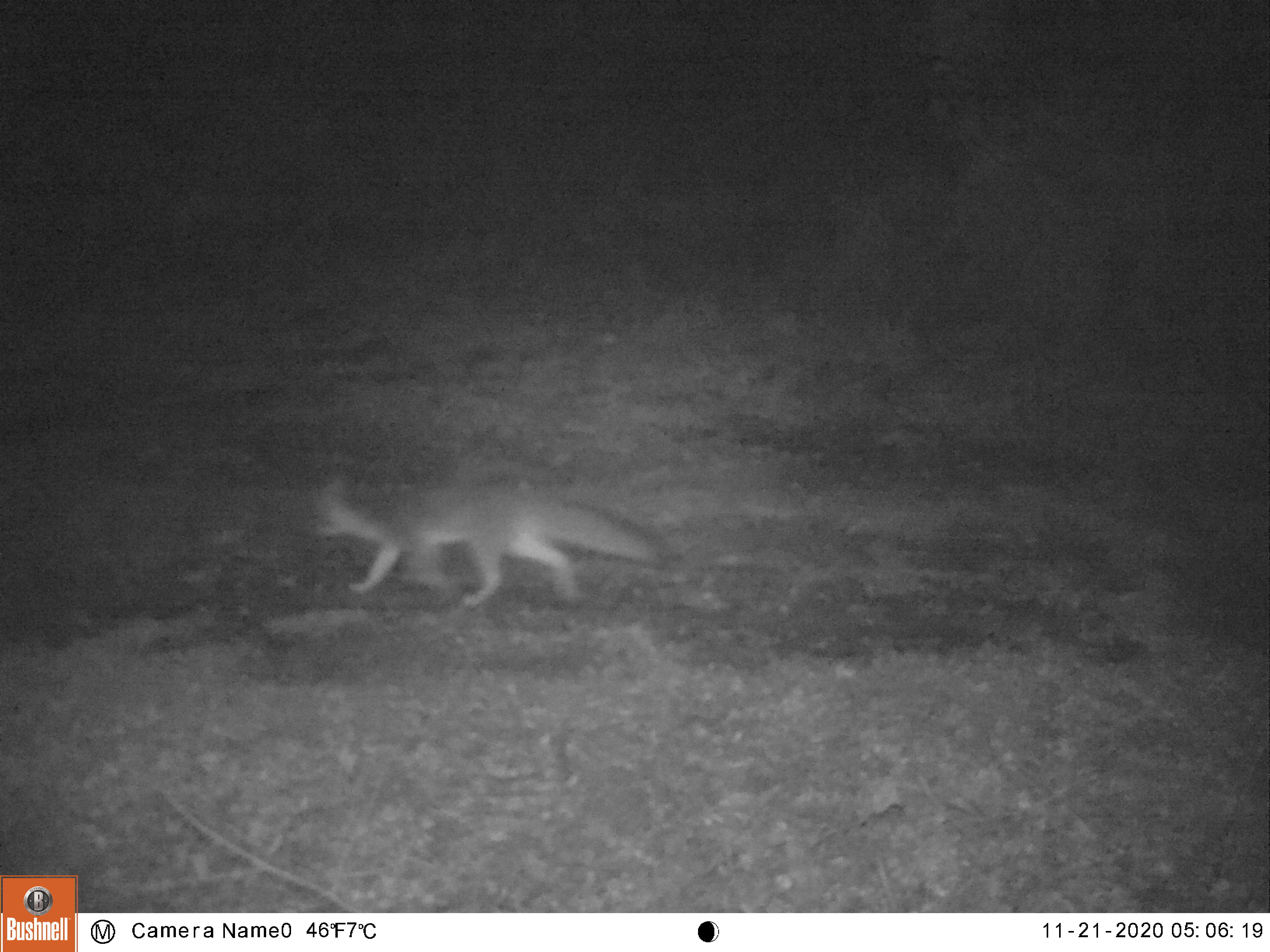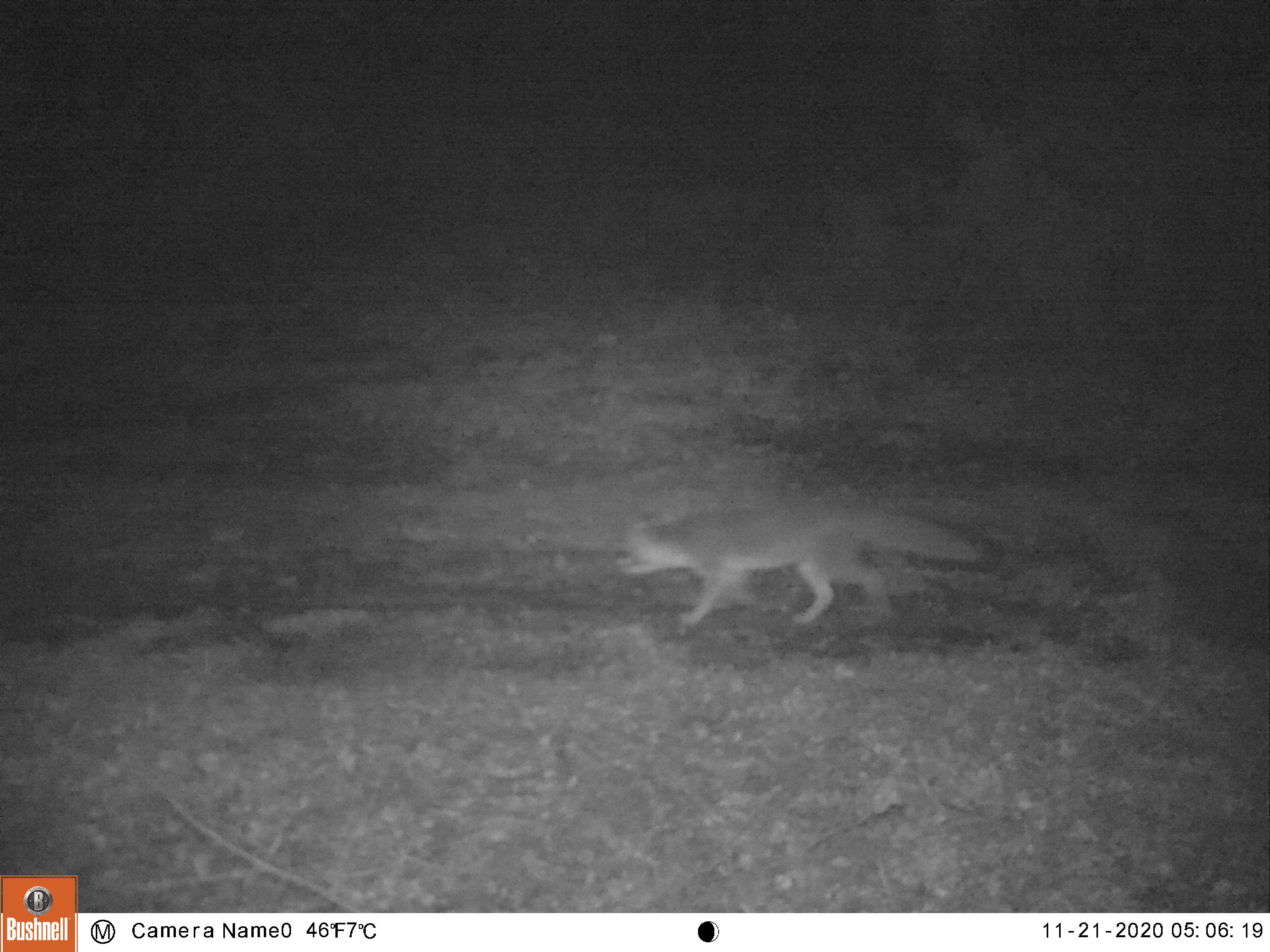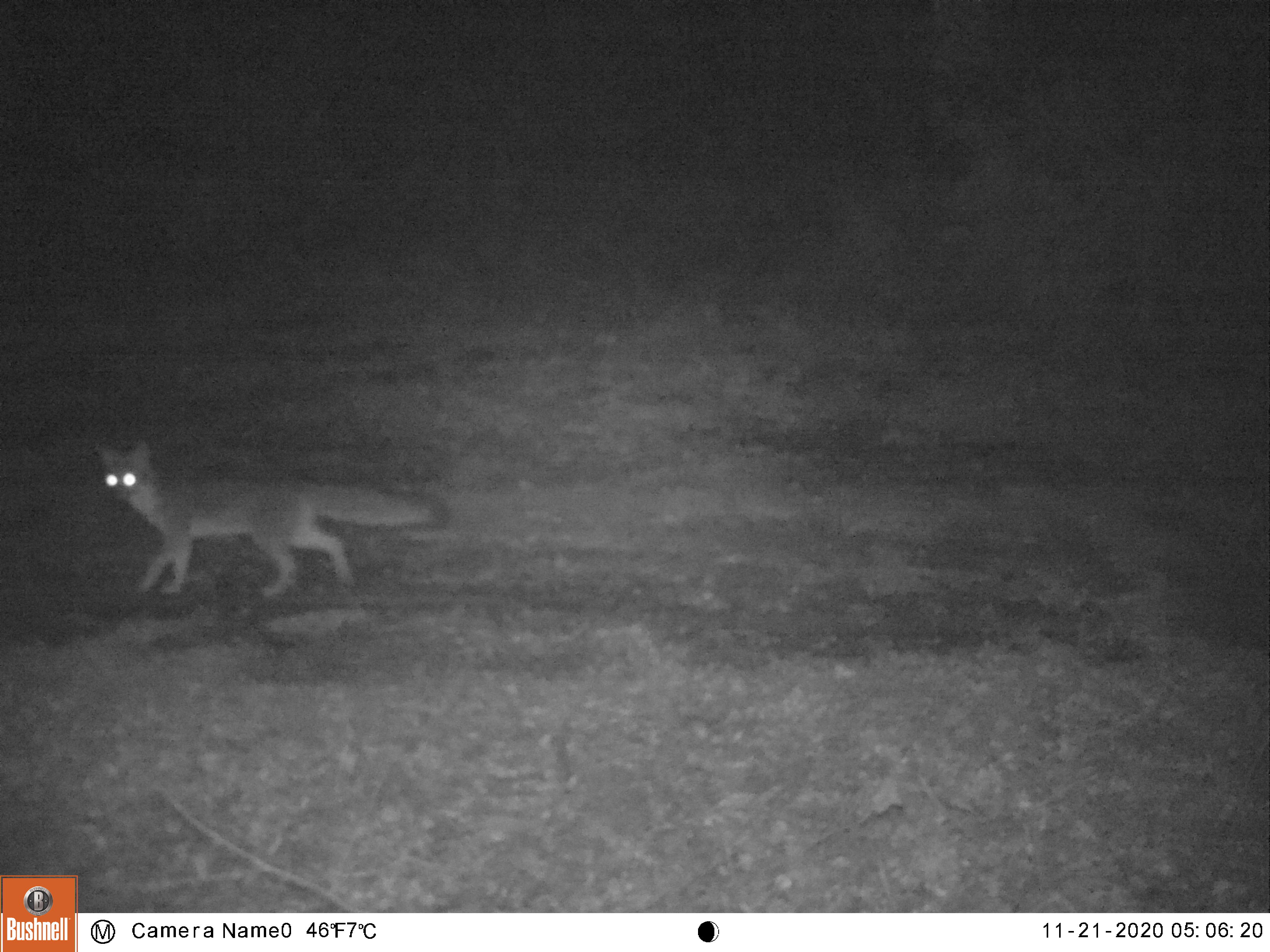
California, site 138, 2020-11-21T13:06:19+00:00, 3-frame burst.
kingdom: Animalia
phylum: Chordata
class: Mammalia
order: Carnivora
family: Canidae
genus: Urocyon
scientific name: Urocyon cinereoargenteus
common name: gray fox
Gray fox (Urocyon cinereoargenteus).